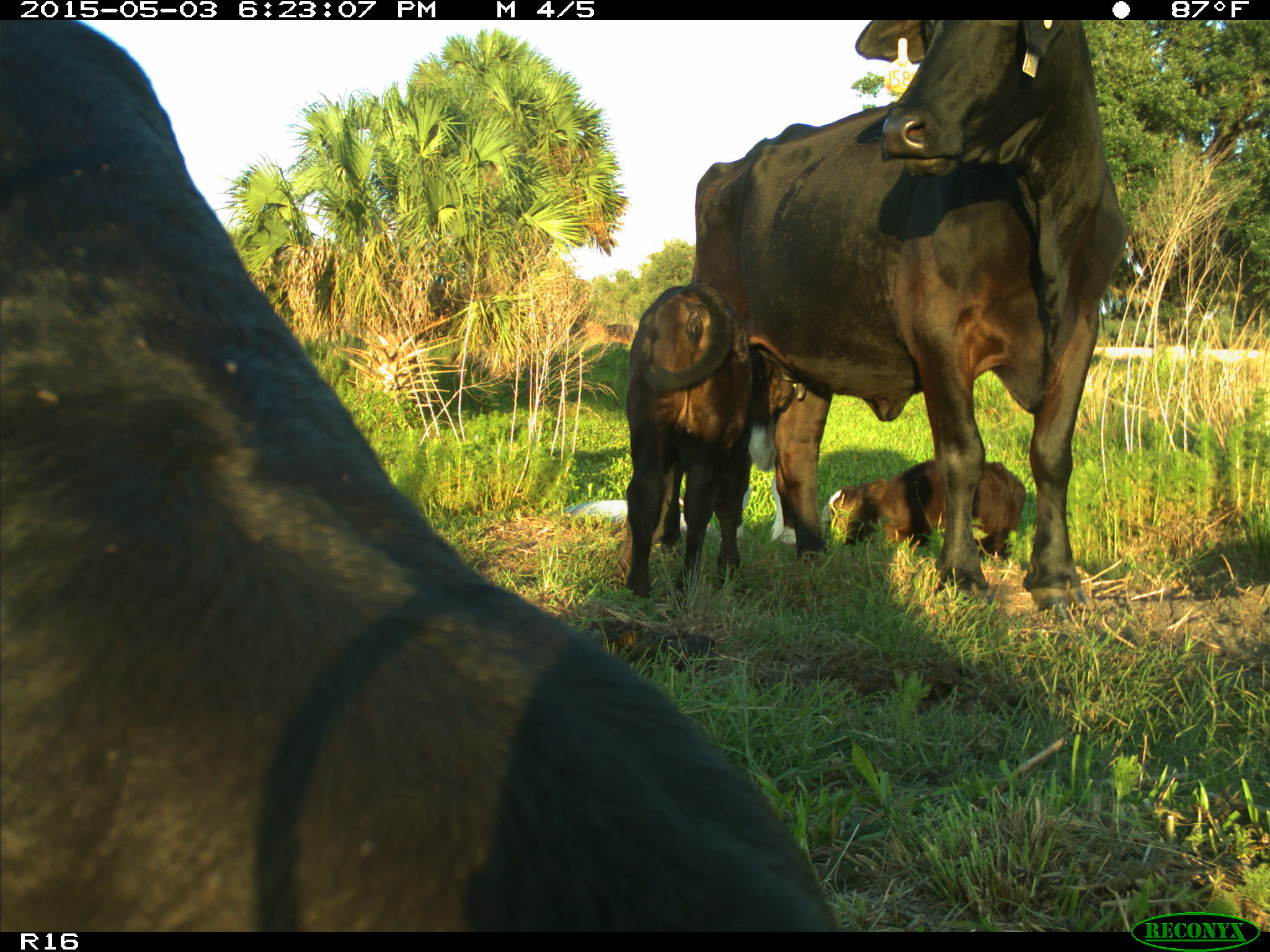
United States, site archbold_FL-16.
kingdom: Animalia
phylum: Chordata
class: Mammalia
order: Artiodactyla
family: Bovidae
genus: Bos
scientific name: Bos taurus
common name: domestic cow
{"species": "Bos taurus (domestic cow)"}